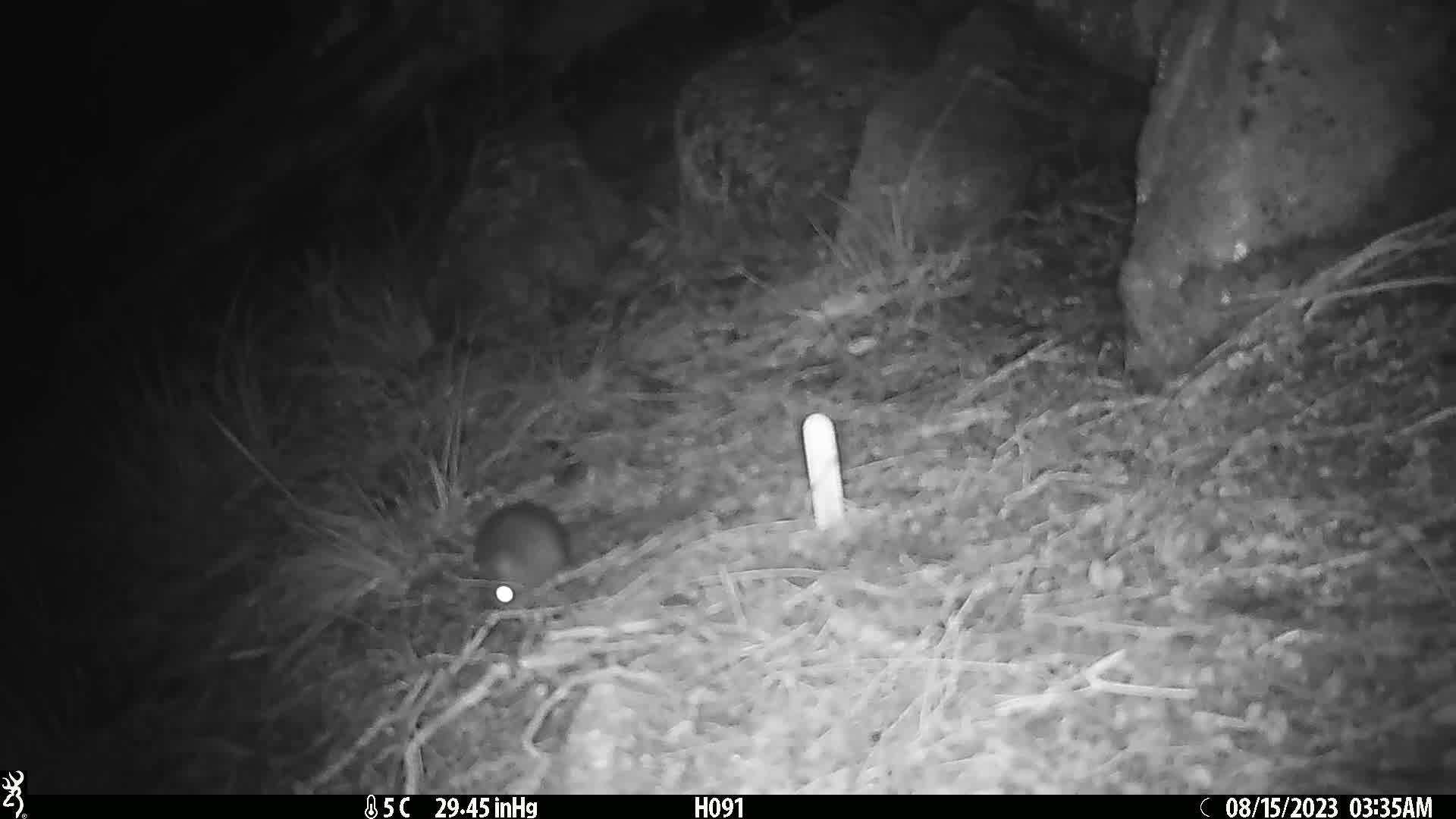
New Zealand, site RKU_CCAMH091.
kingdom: Animalia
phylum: Chordata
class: Mammalia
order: Rodentia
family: Muridae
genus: Rattus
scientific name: Rattus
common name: rat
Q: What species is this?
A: Rat (Rattus).